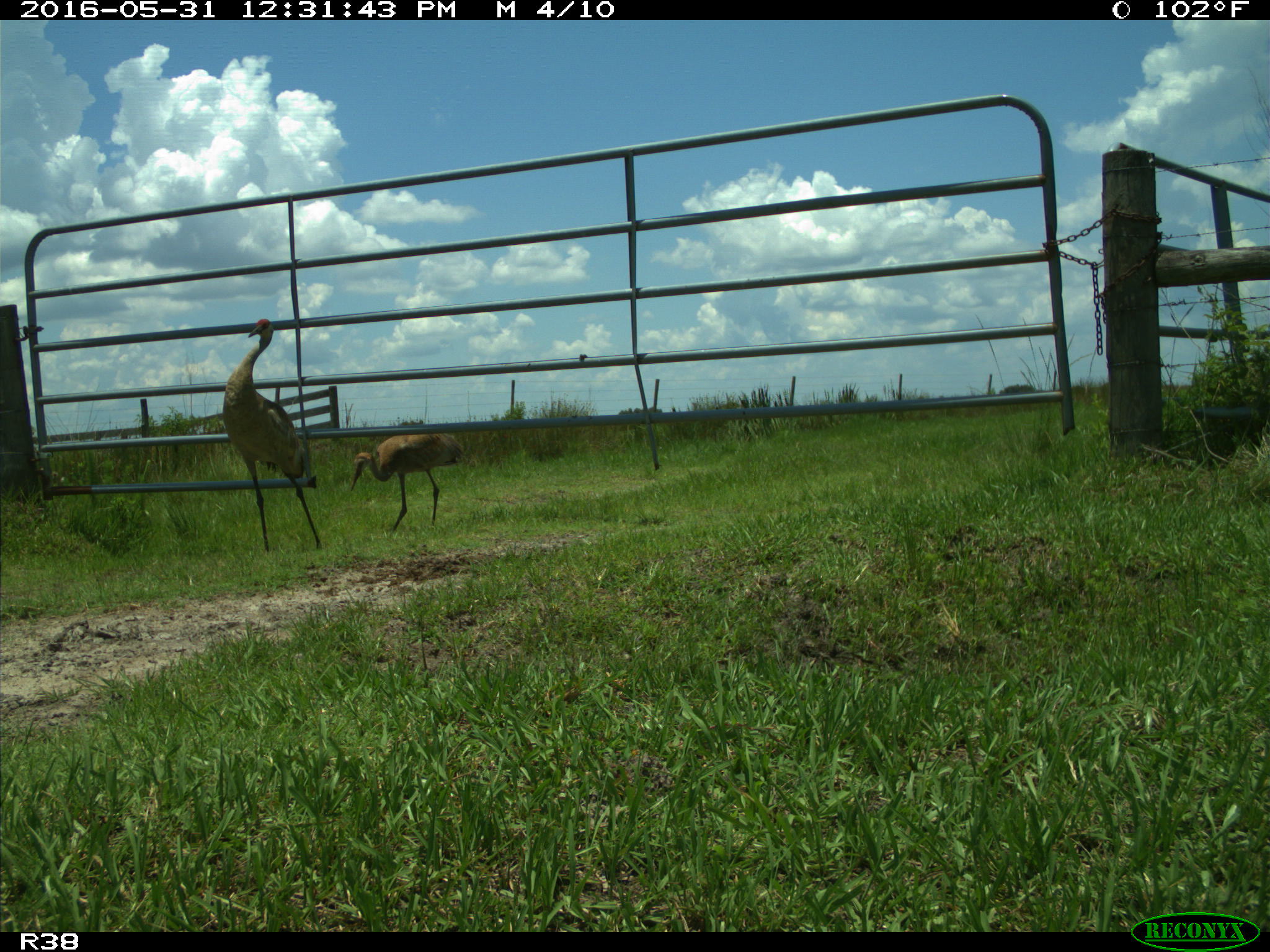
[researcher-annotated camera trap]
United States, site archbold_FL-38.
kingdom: Animalia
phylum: Chordata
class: Aves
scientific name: Aves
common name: birds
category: unidentified bird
Unidentified bird (birds) (Aves).